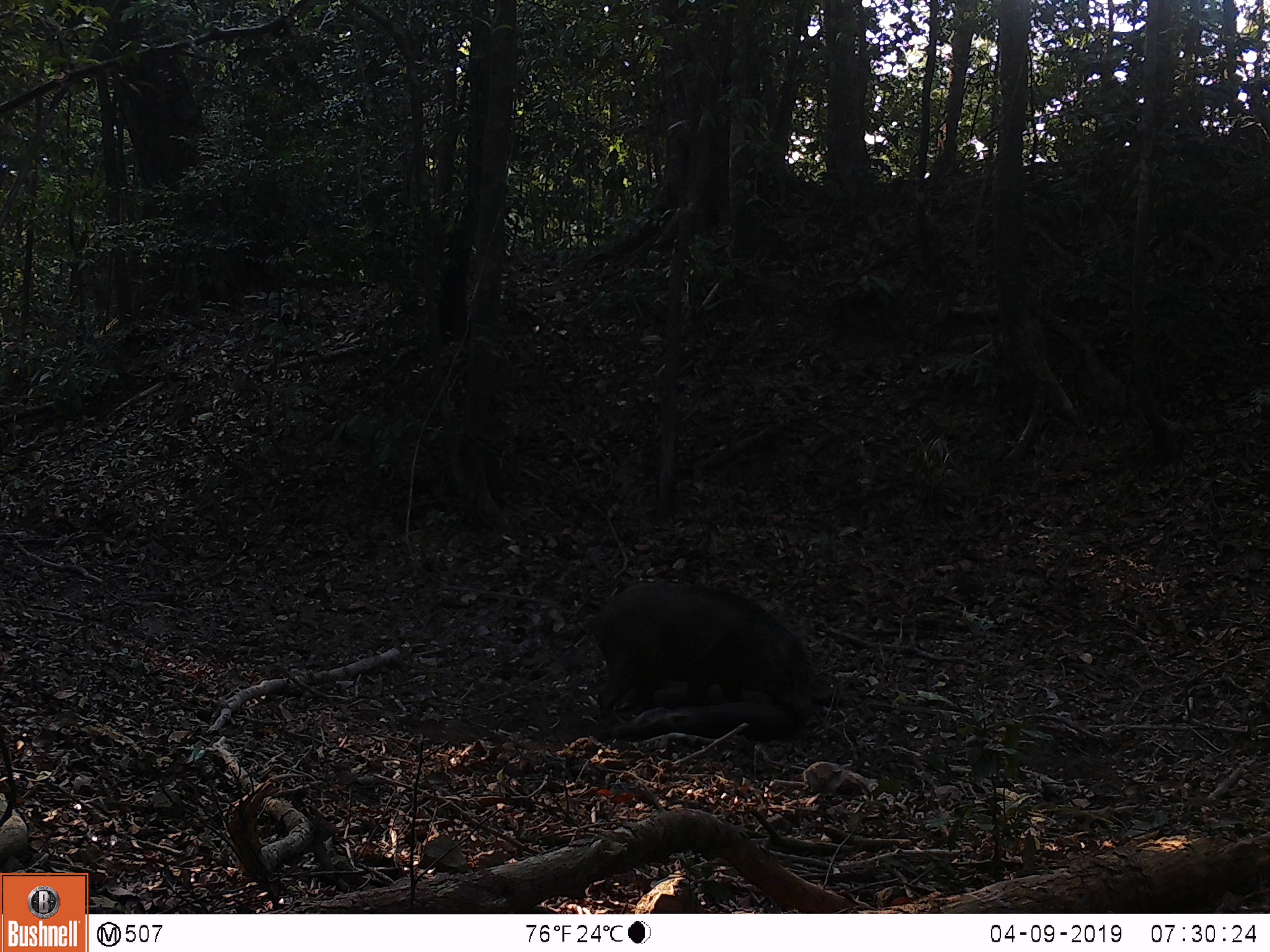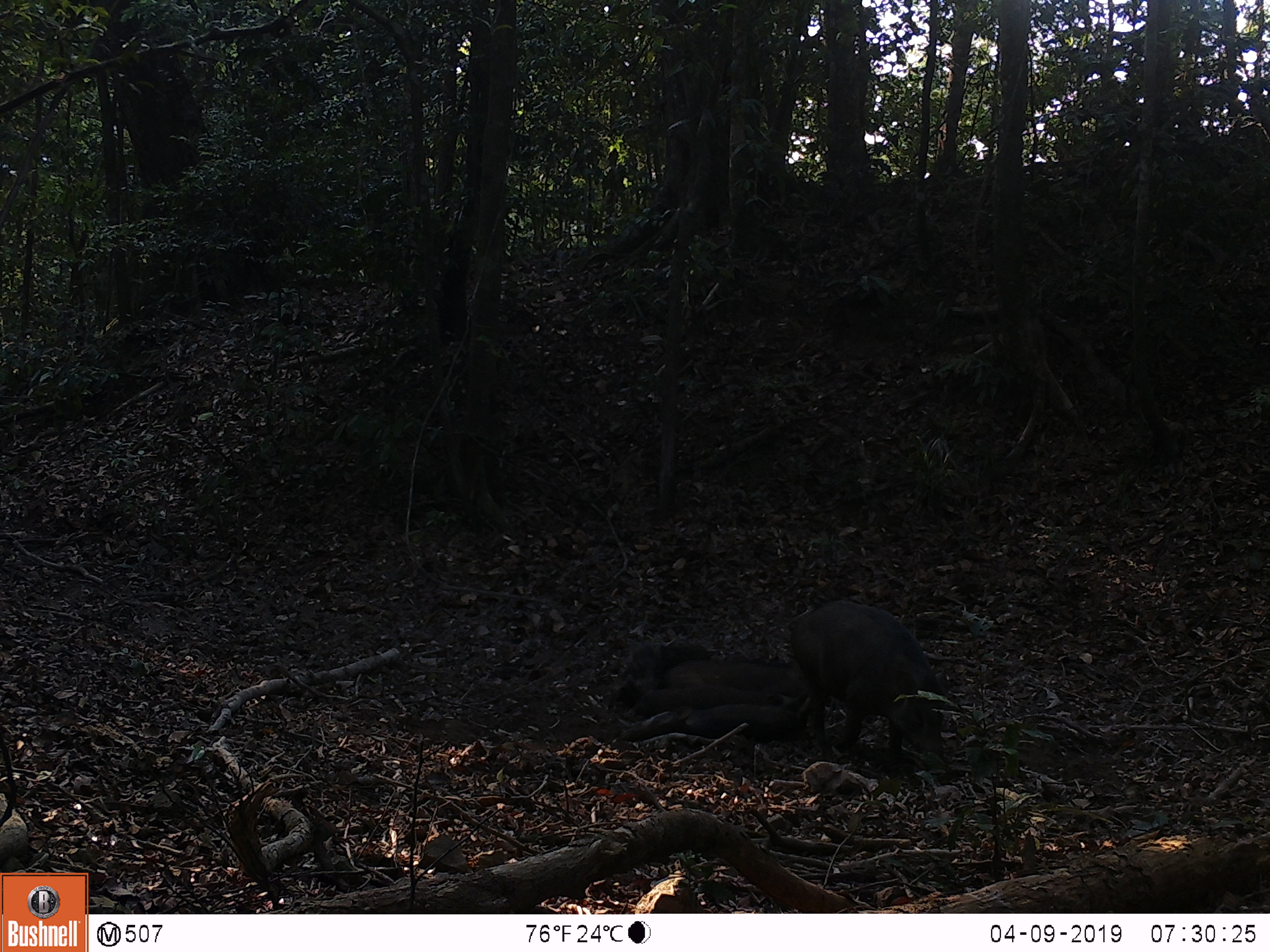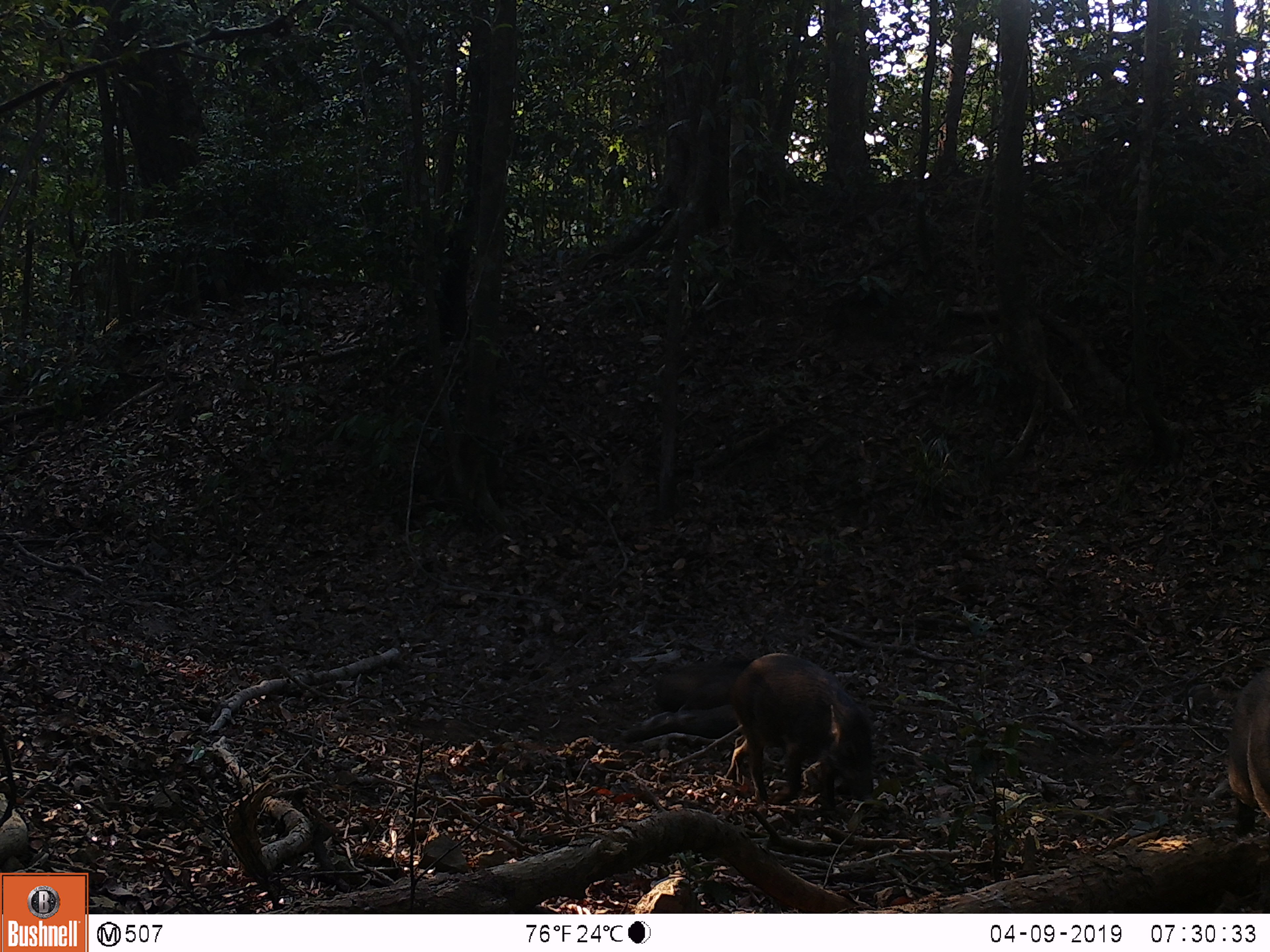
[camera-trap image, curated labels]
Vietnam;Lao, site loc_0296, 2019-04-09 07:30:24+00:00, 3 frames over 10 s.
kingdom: Animalia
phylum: Chordata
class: Mammalia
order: Artiodactyla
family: Suidae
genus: Sus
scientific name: Sus scrofa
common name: eurasian wild pig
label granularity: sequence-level